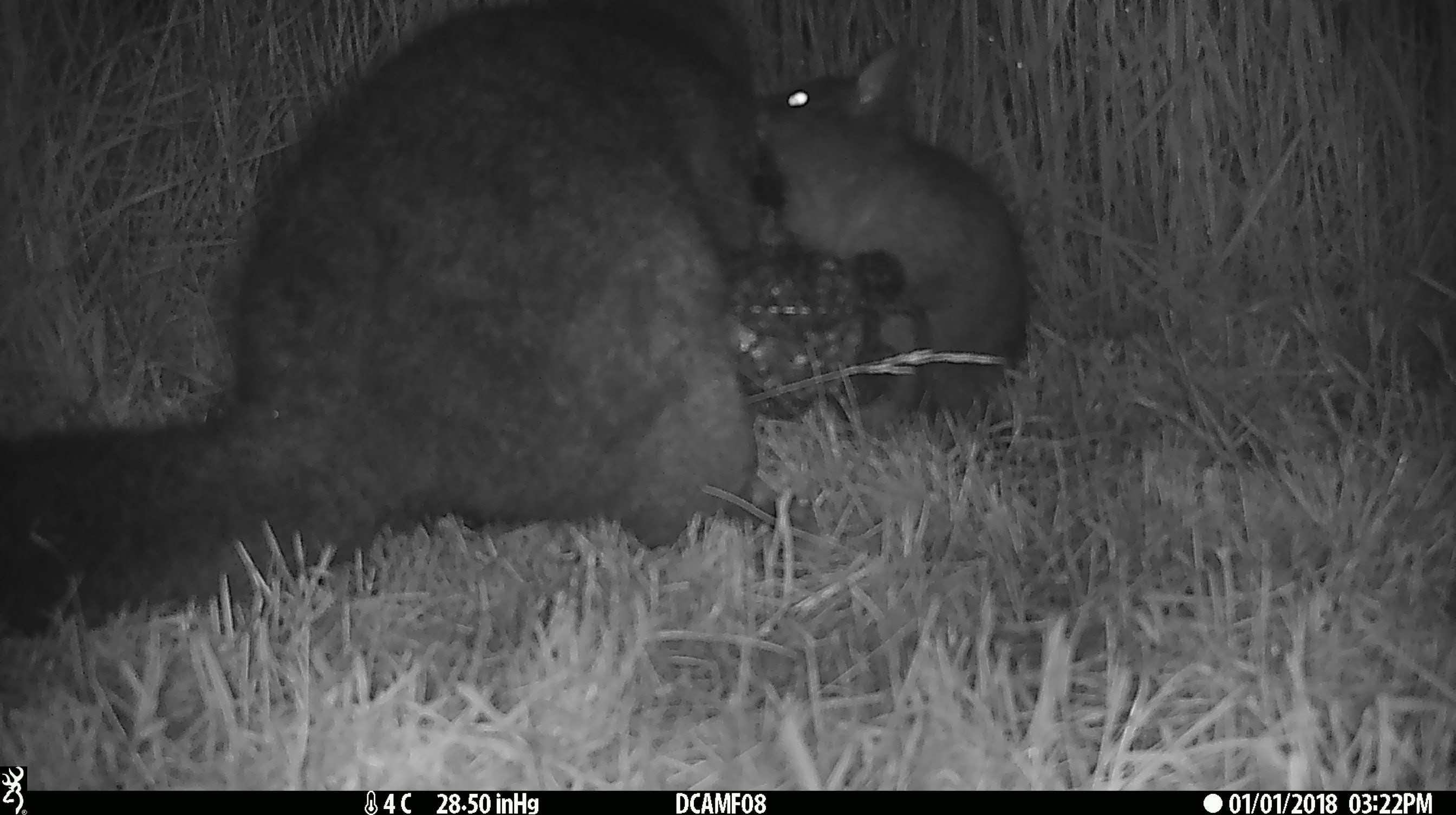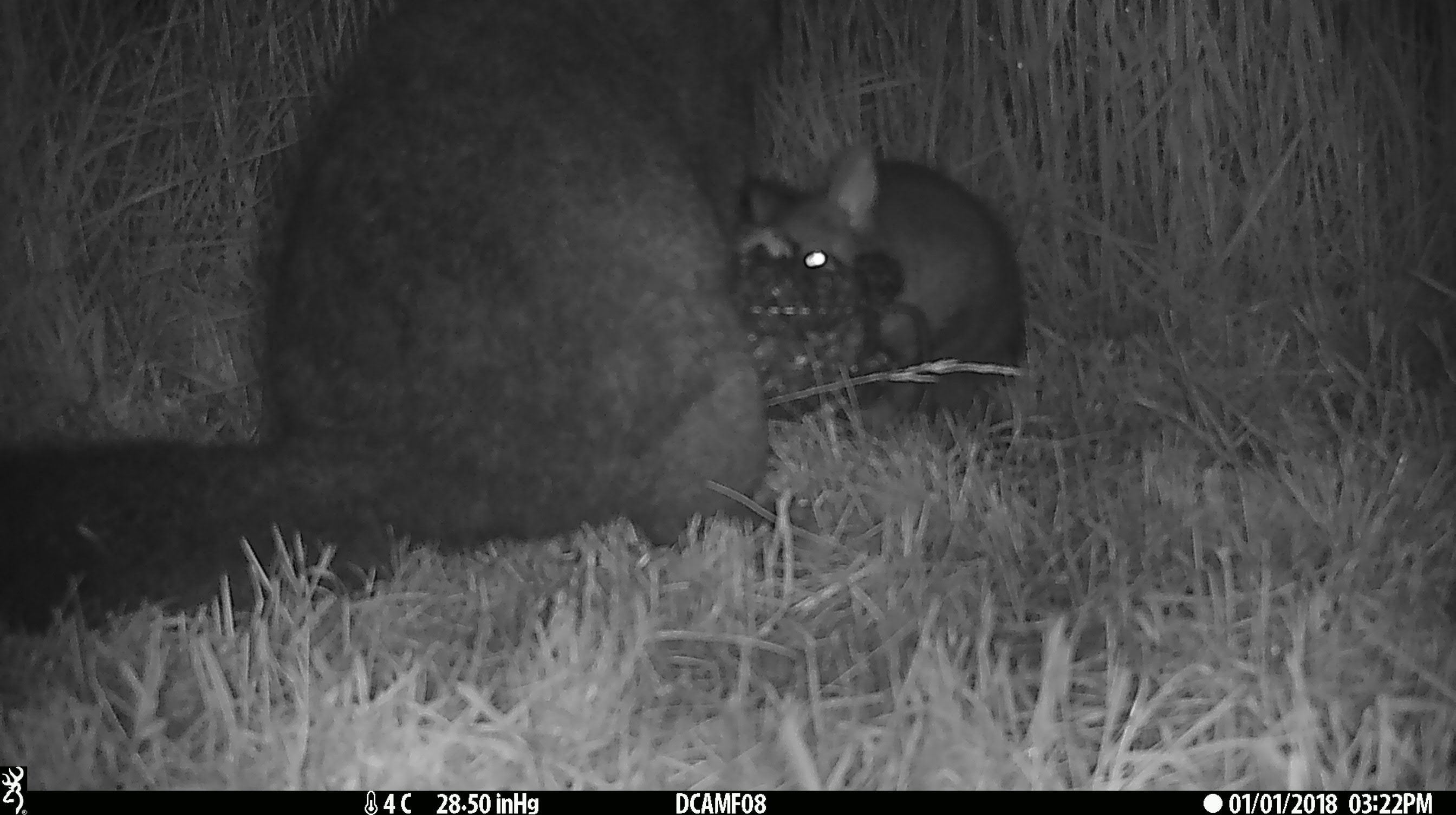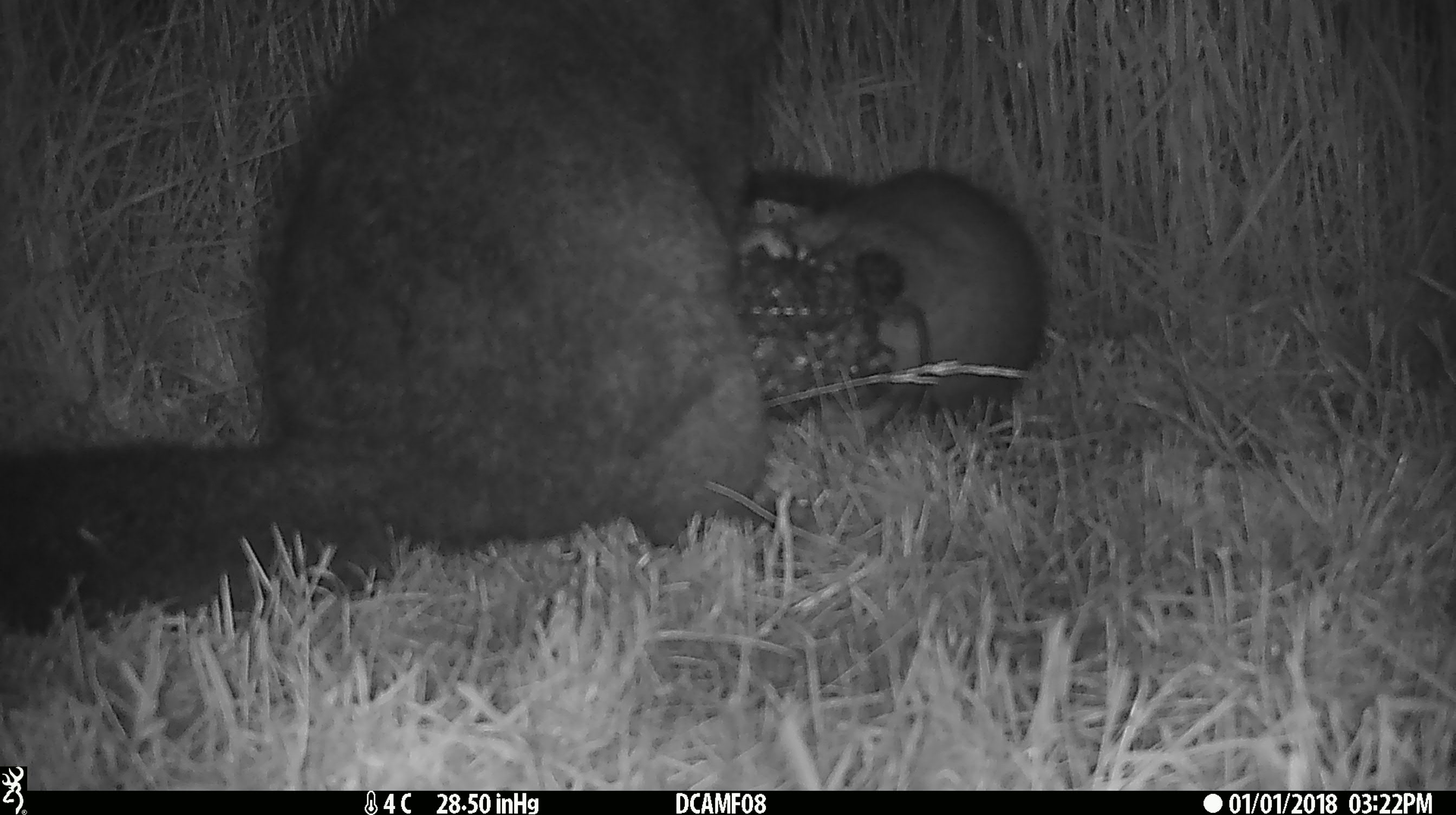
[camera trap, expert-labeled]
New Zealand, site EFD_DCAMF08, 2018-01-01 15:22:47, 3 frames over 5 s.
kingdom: Animalia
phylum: Chordata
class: Mammalia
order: Diprotodontia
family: Phalangeridae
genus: Trichosurus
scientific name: Trichosurus vulpecula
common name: common brushtail possum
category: possum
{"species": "possum (common brushtail possum) (Trichosurus vulpecula)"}